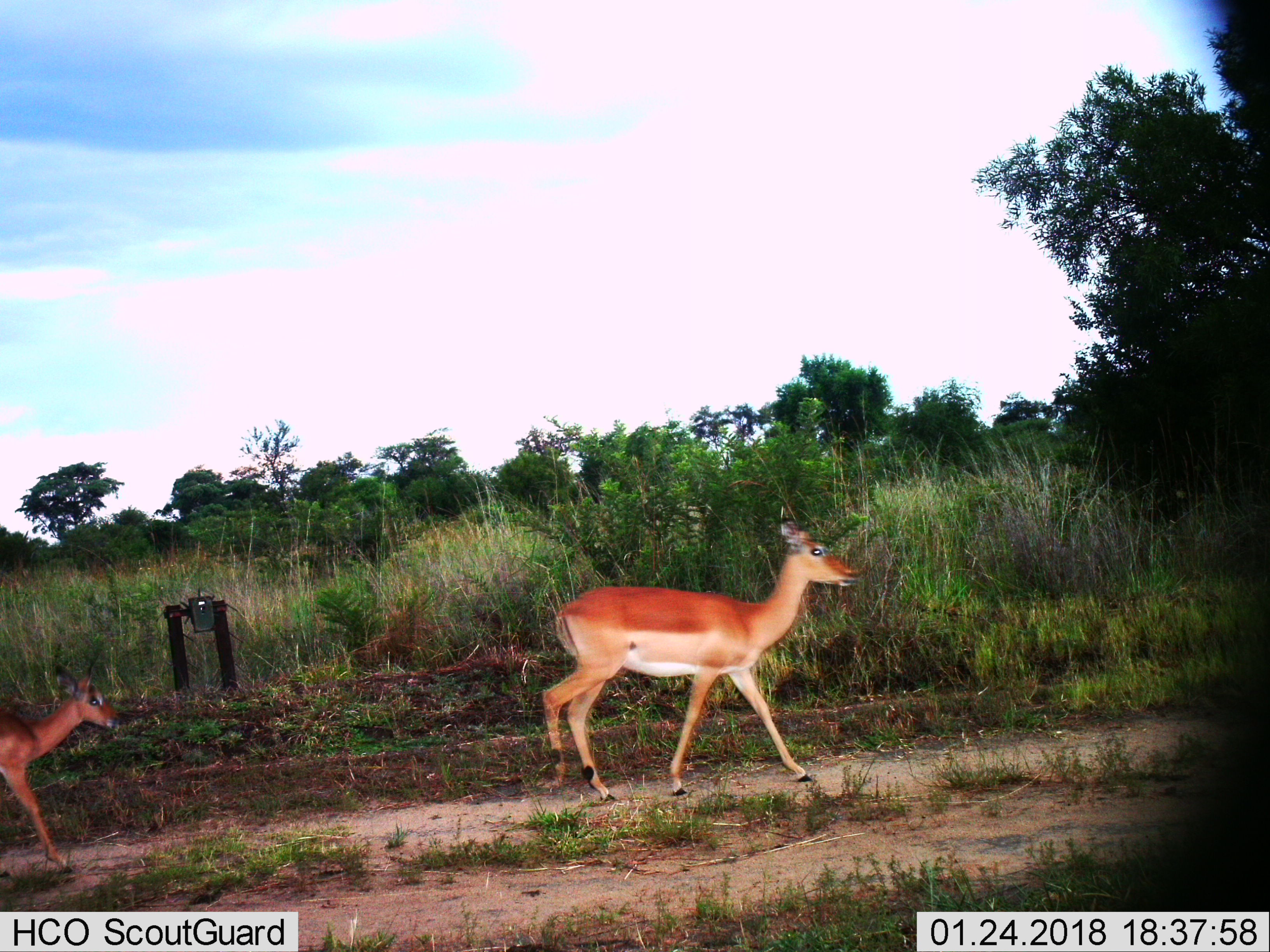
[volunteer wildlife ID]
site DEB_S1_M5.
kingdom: Animalia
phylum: Chordata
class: Mammalia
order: Artiodactyla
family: Bovidae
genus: Aepyceros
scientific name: Aepyceros melampus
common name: impala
Impala (Aepyceros melampus), count 2. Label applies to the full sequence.